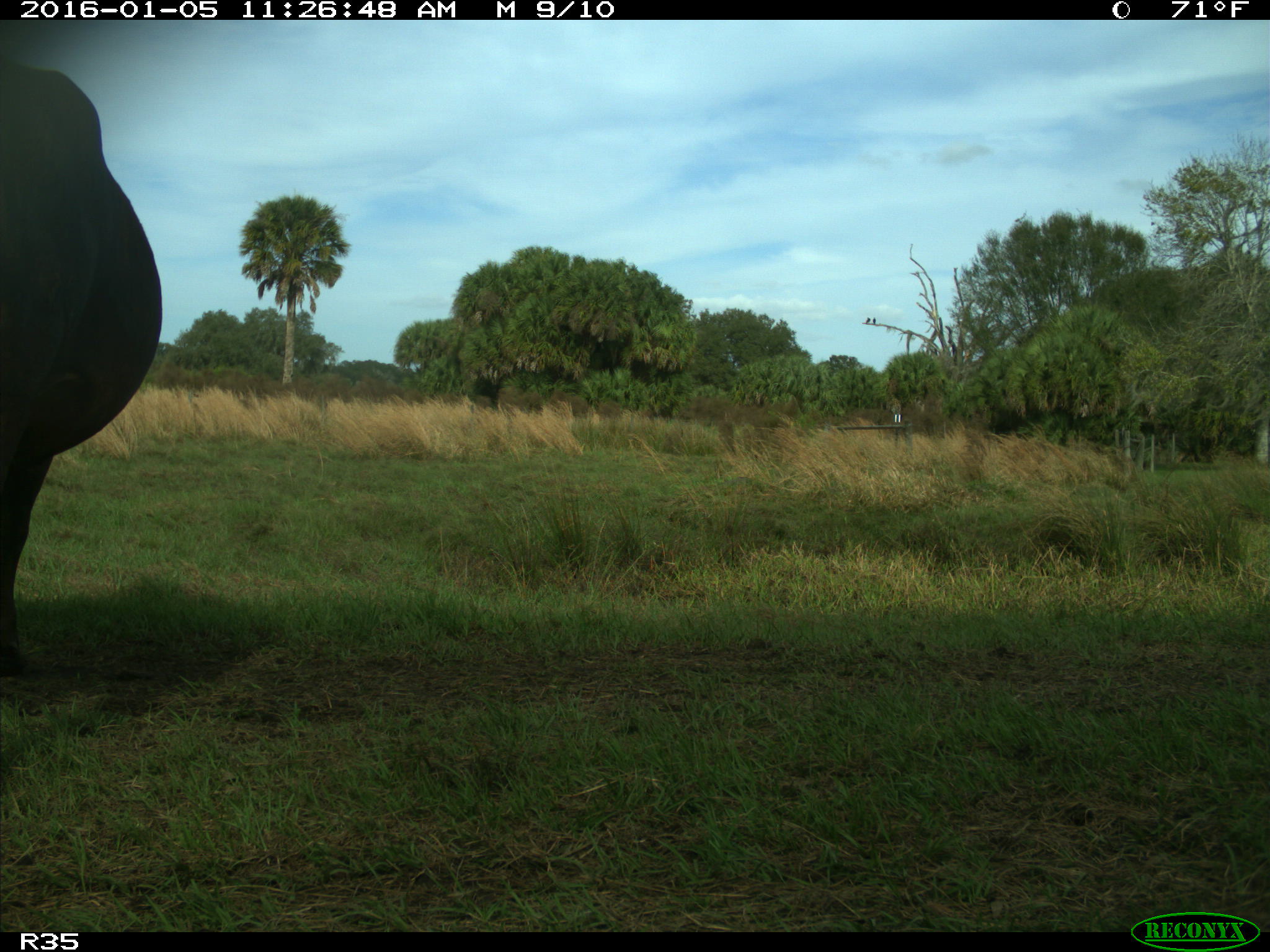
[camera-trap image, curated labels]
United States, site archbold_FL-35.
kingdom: Animalia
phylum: Chordata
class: Mammalia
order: Artiodactyla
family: Bovidae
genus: Bos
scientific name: Bos taurus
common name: domestic cow